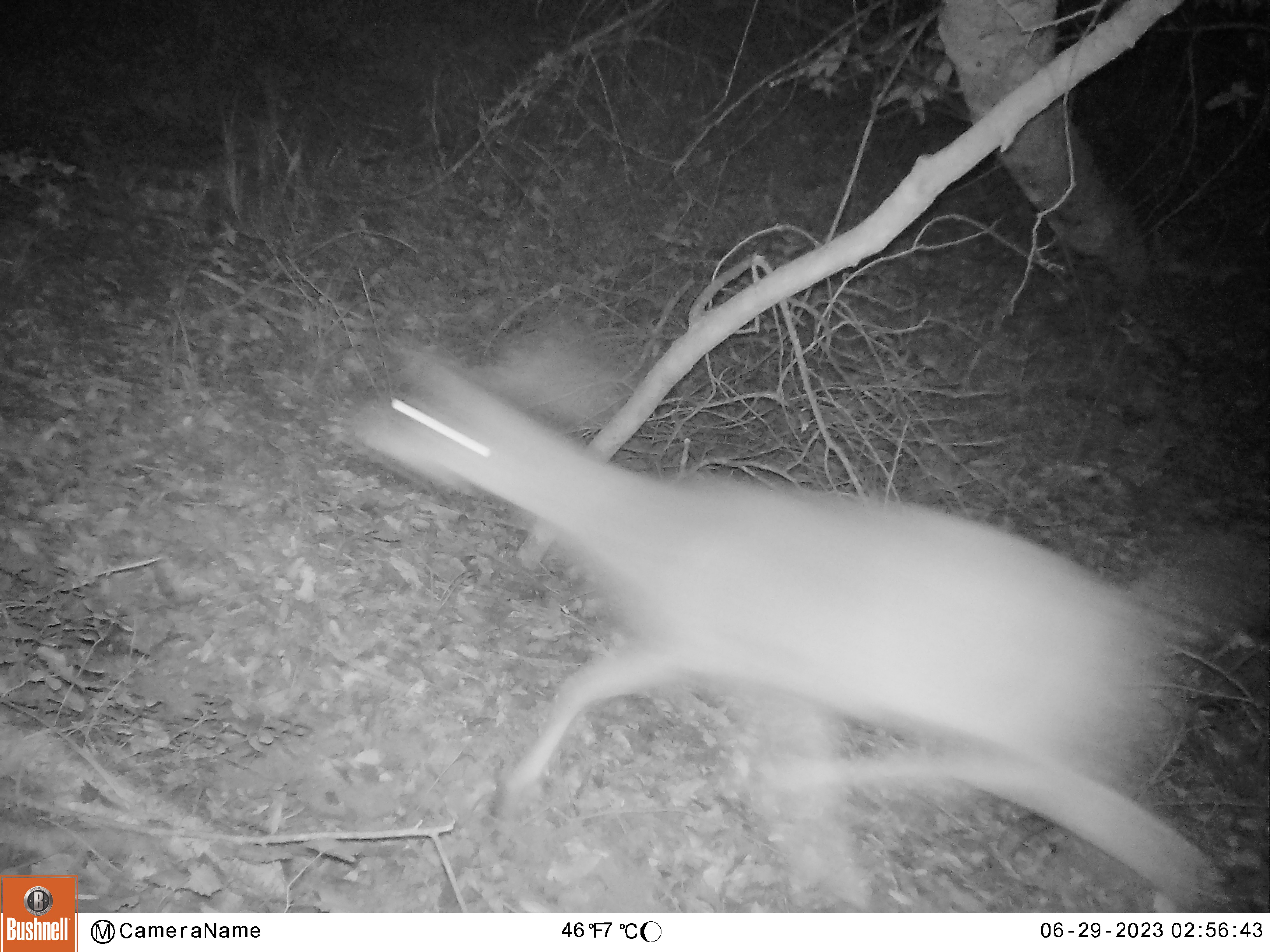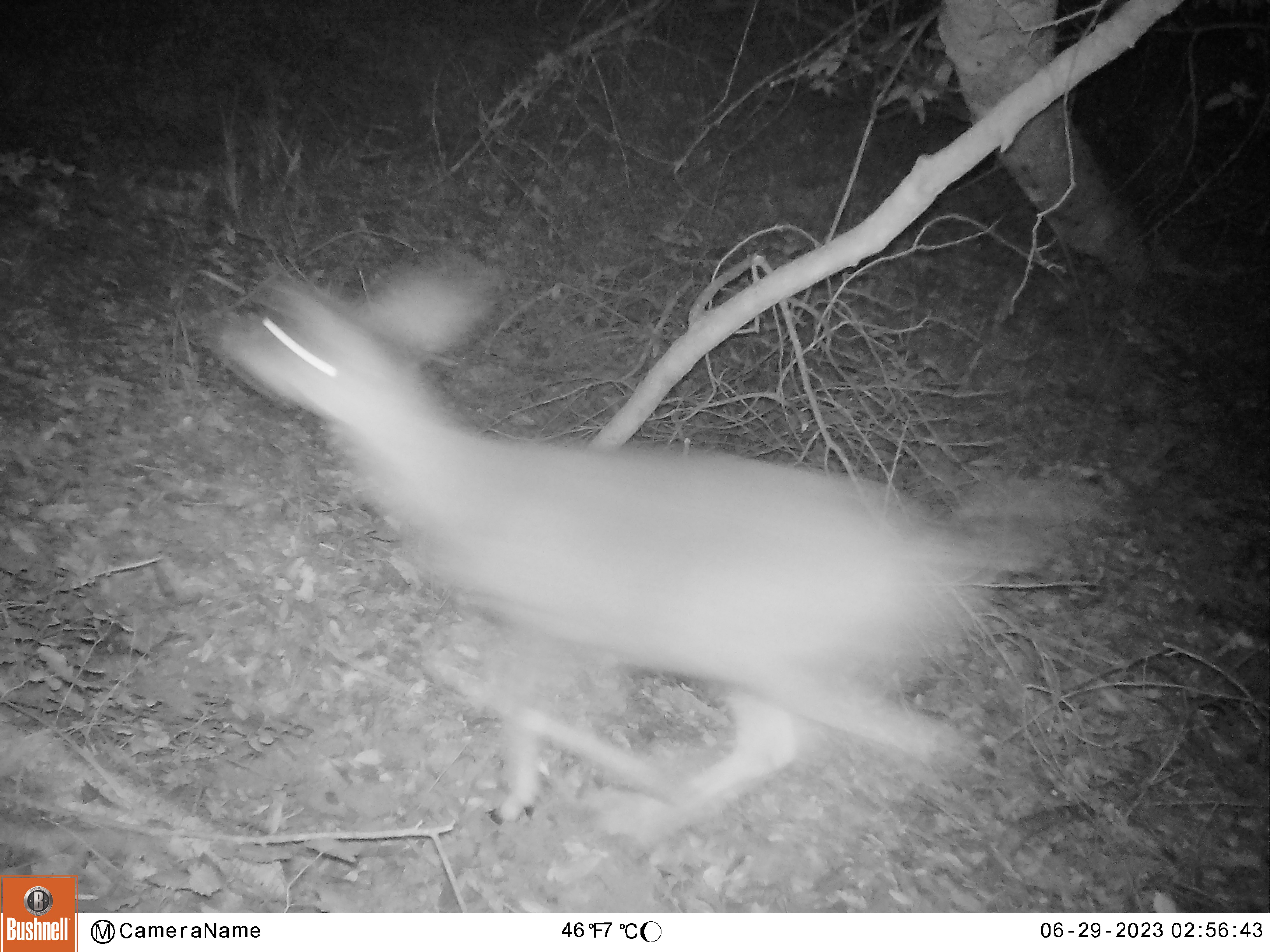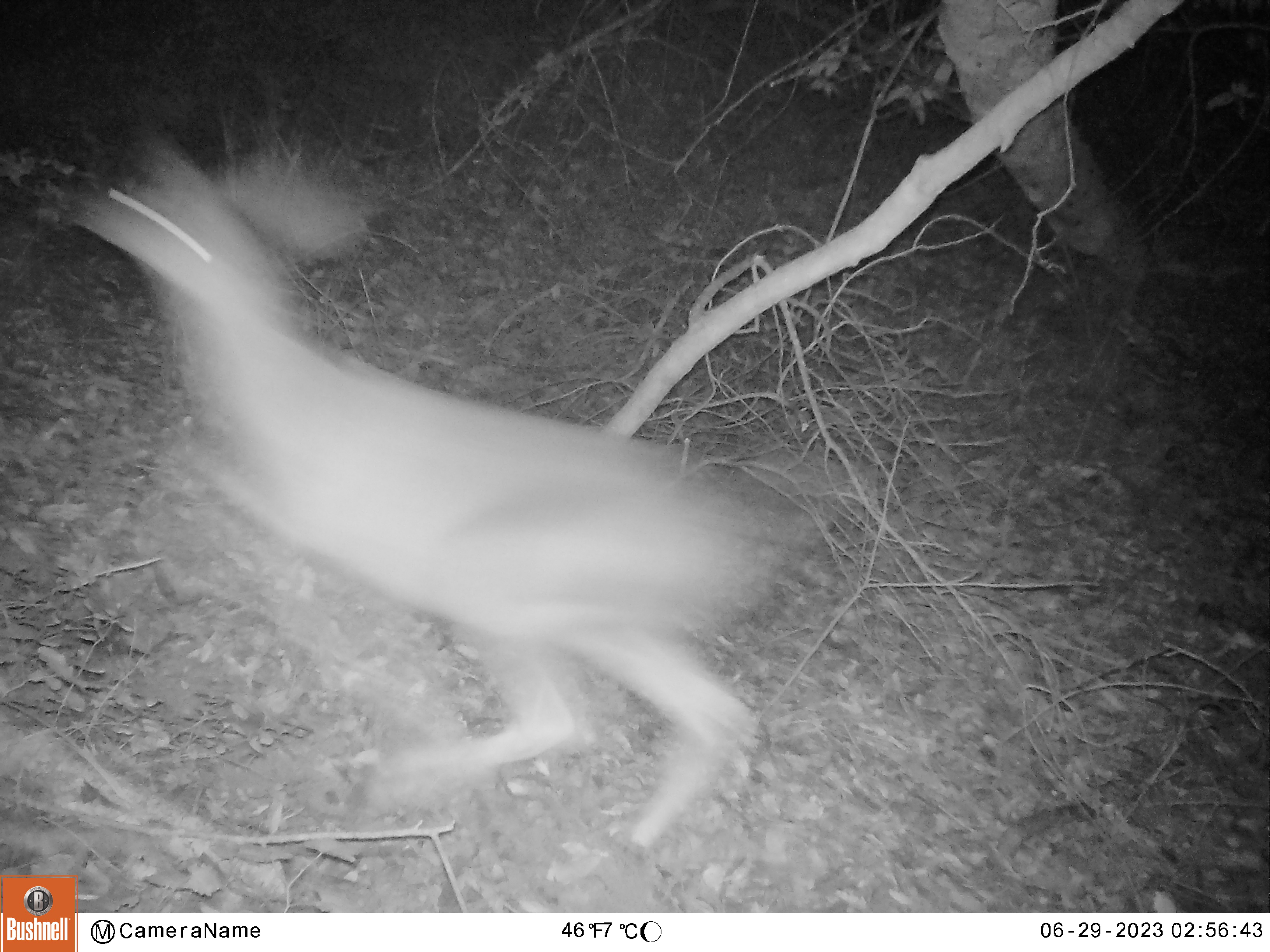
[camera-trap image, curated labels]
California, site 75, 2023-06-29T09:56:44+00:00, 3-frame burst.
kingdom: Animalia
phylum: Chordata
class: Mammalia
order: Artiodactyla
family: Cervidae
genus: Odocoileus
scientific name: Odocoileus hemionus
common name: mule deer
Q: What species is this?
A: Mule deer (Odocoileus hemionus).